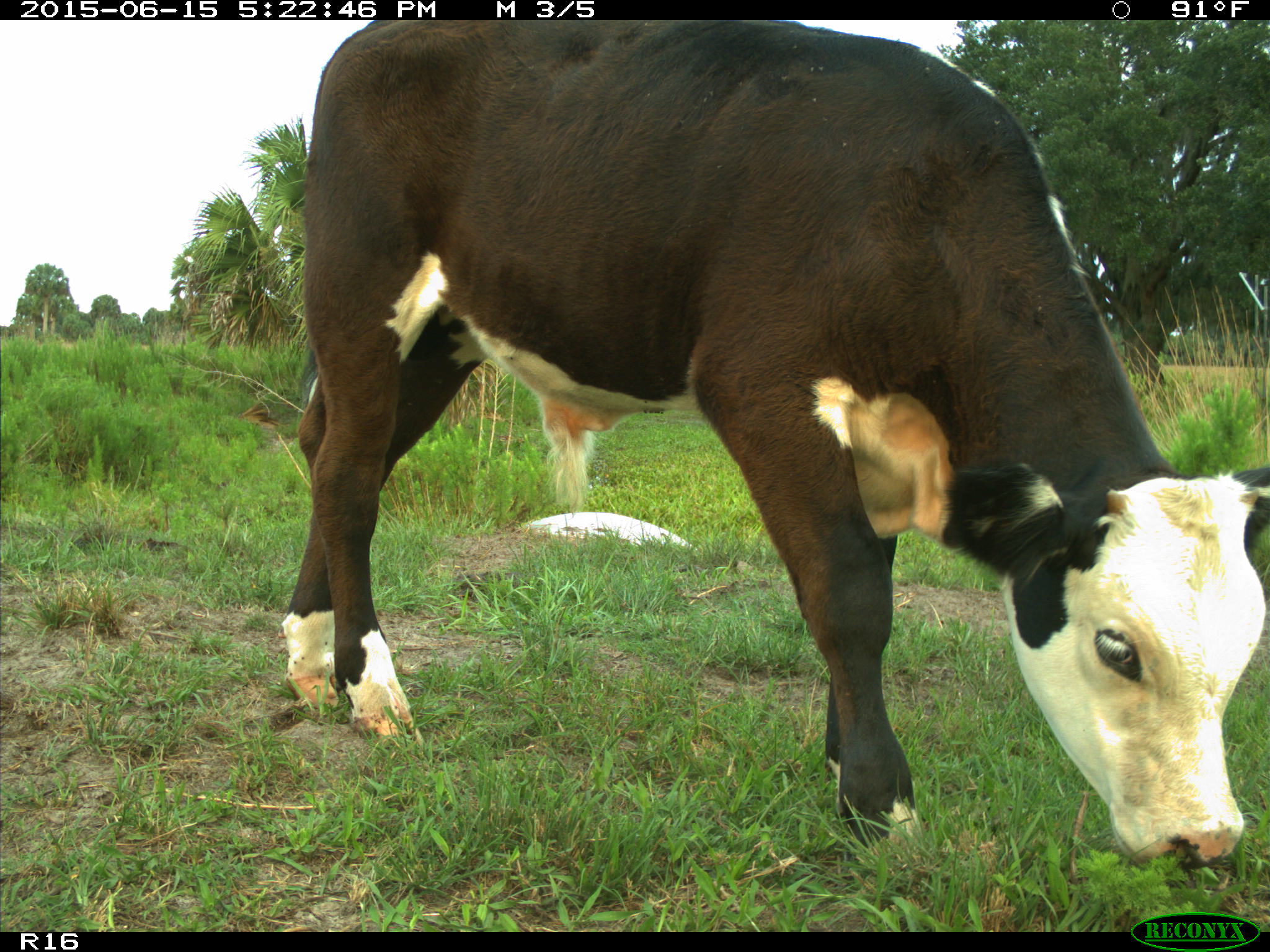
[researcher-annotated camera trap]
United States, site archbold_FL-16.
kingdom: Animalia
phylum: Chordata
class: Mammalia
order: Artiodactyla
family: Bovidae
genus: Bos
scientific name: Bos taurus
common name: domestic cow